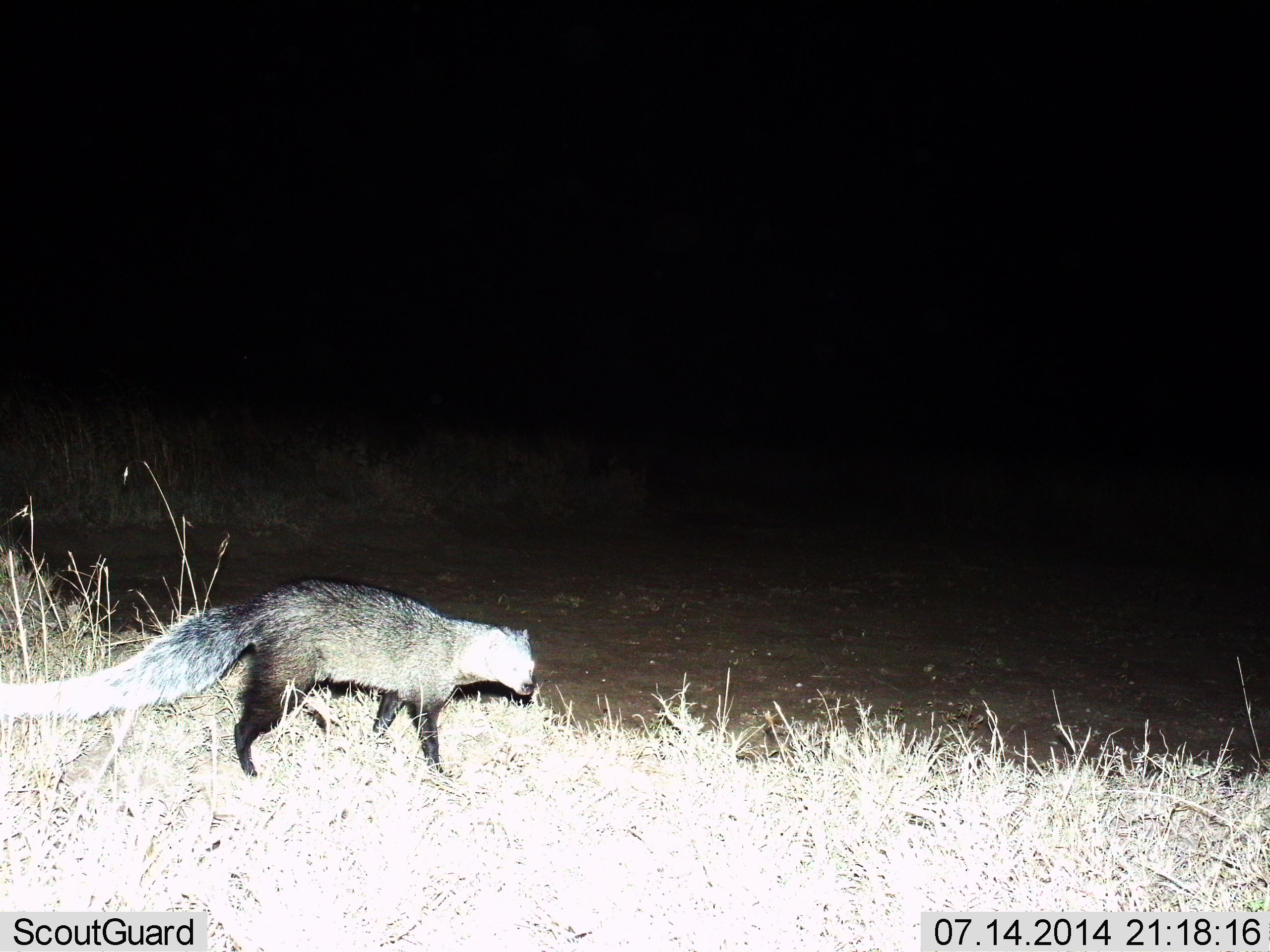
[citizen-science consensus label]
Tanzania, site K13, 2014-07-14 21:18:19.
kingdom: Animalia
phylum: Chordata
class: Mammalia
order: Carnivora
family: Herpestidae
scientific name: Herpestidae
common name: mongoose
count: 1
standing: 30%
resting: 0%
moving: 70%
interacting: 0%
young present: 0%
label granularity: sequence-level